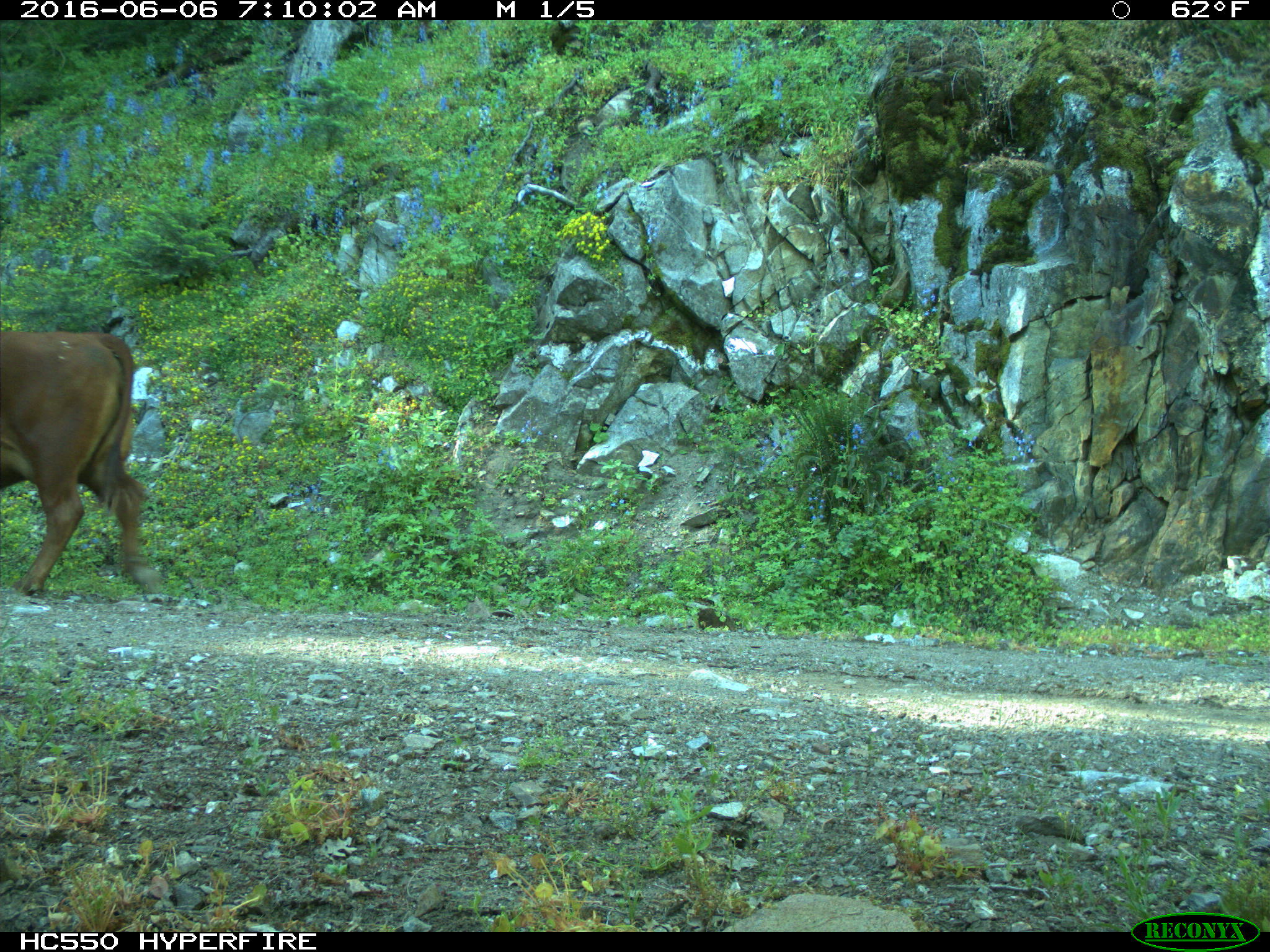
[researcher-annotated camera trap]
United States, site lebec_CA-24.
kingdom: Animalia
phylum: Chordata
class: Mammalia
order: Artiodactyla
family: Bovidae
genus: Bos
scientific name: Bos taurus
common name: domestic cow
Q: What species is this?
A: Bos taurus (domestic cow).